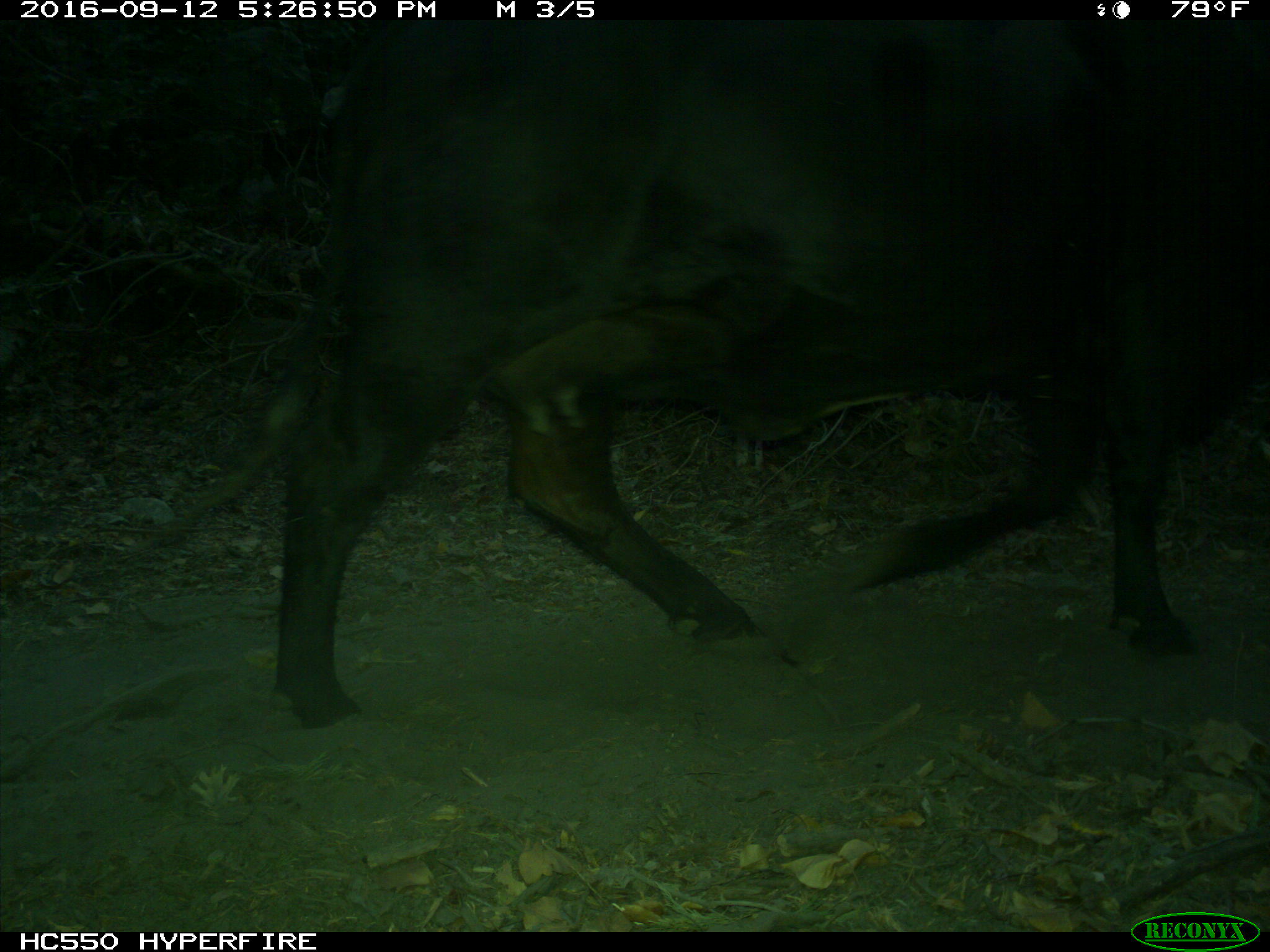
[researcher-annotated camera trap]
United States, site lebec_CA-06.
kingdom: Animalia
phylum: Chordata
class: Mammalia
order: Artiodactyla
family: Bovidae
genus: Bos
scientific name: Bos taurus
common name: domestic cow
Bos taurus (domestic cow).